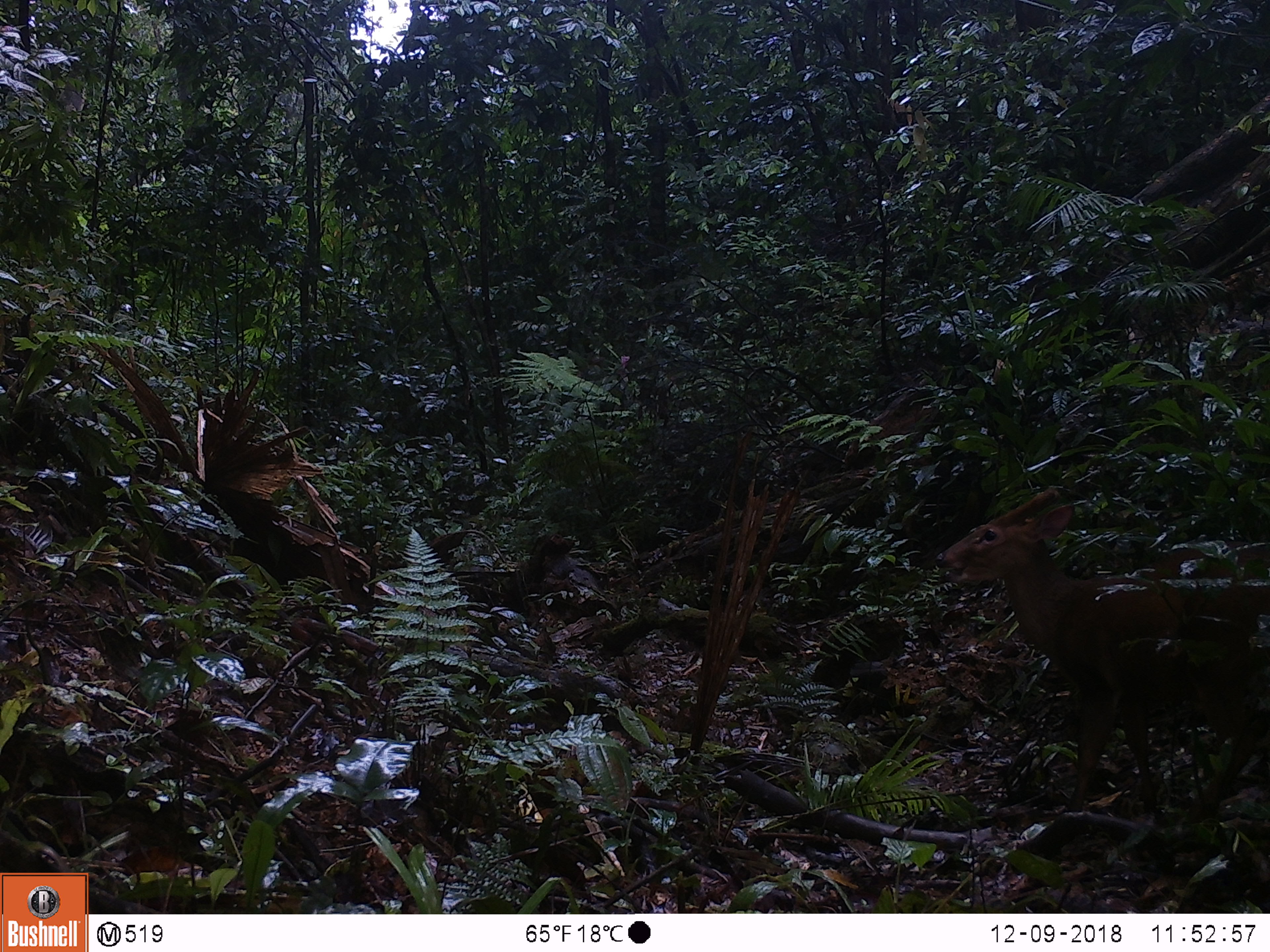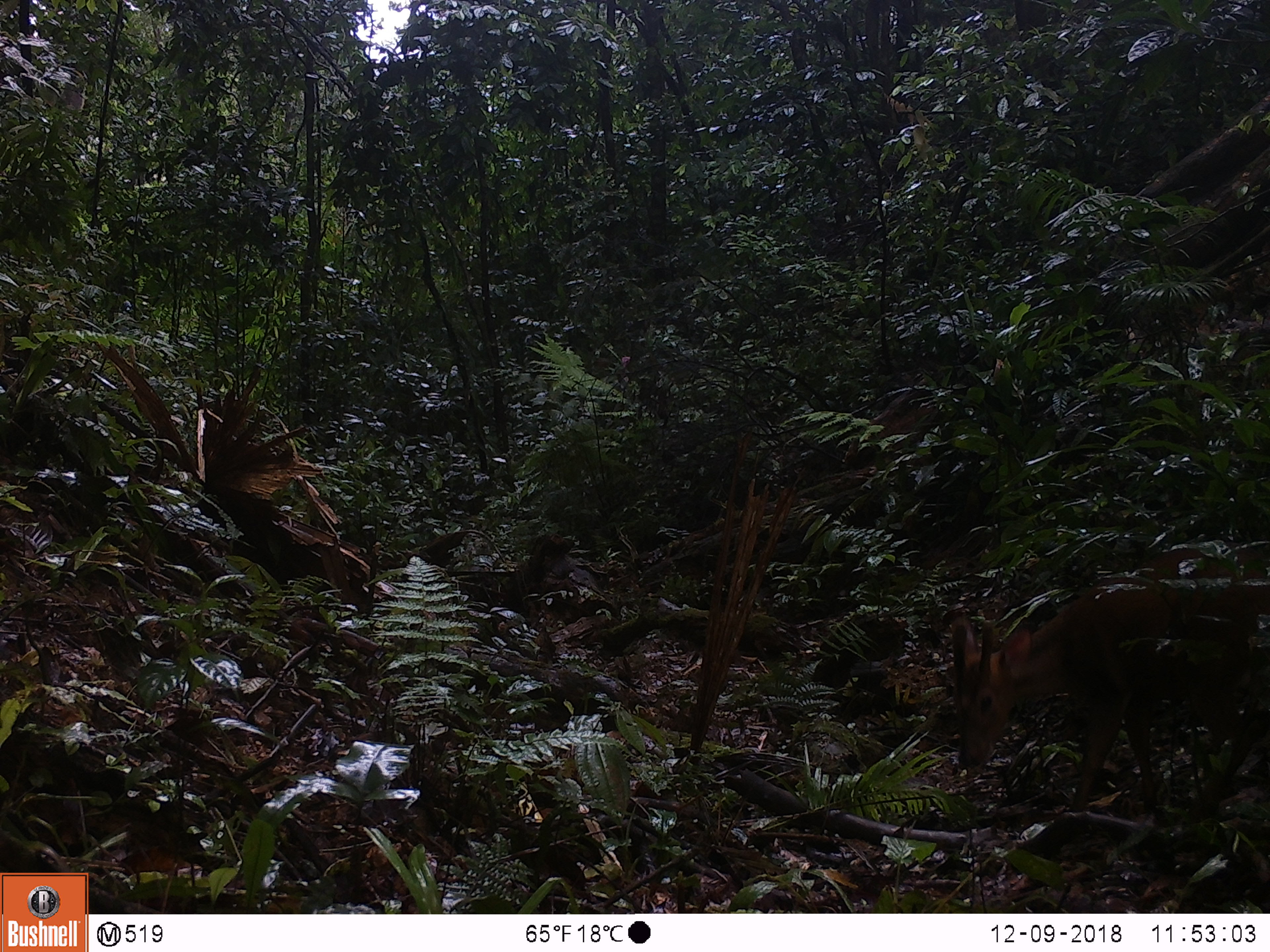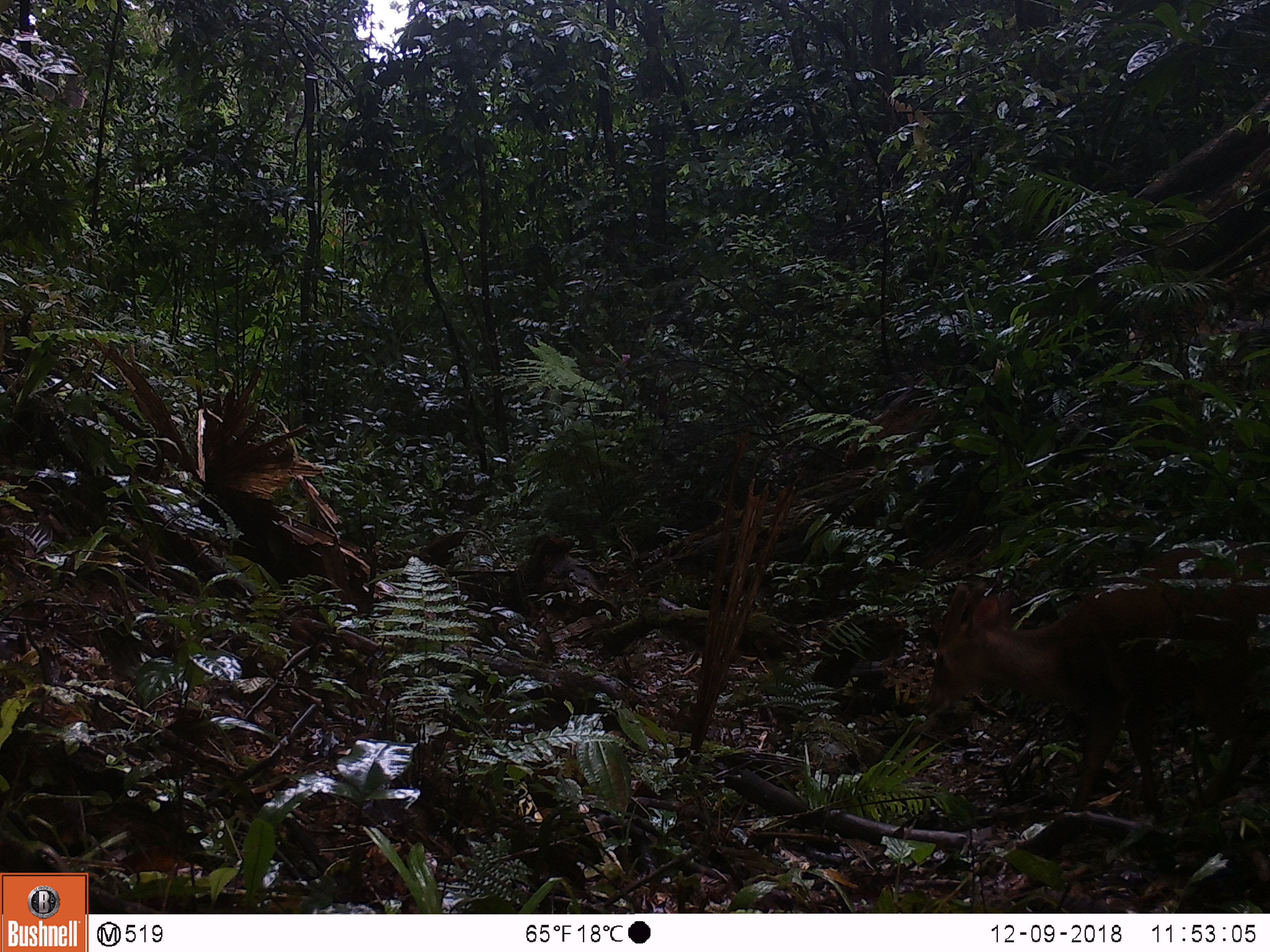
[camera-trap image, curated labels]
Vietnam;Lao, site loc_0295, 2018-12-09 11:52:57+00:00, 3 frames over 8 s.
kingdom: Animalia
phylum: Chordata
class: Mammalia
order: Artiodactyla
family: Cervidae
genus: Muntiacus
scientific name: Muntiacus vuquangensis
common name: large-antlered muntjac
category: large antlered muntjac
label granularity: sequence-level